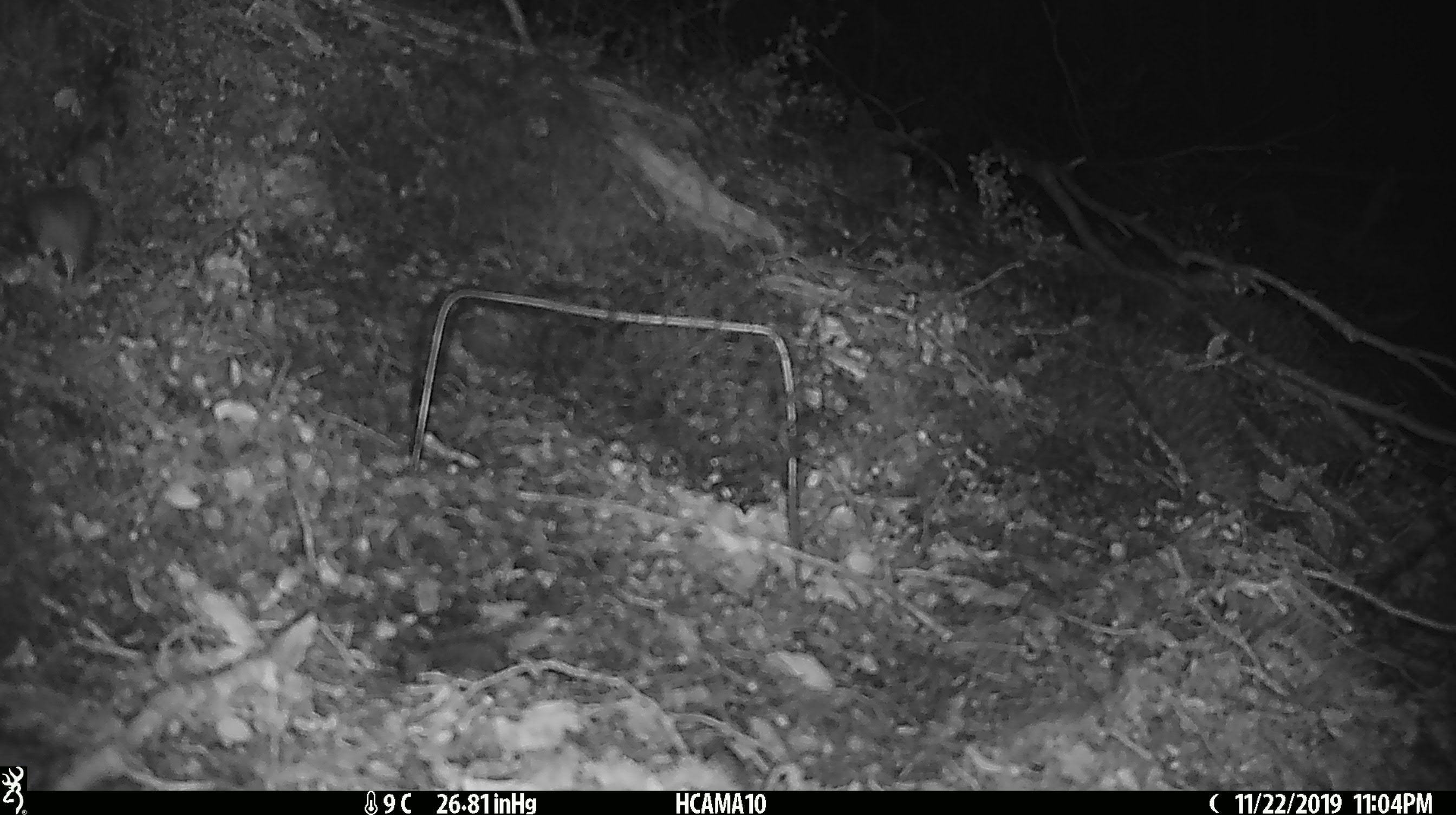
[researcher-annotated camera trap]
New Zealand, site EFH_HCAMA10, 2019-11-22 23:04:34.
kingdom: Animalia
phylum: Chordata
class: Mammalia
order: Rodentia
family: Muridae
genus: Mus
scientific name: Mus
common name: mouse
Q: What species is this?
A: Mouse (Mus).